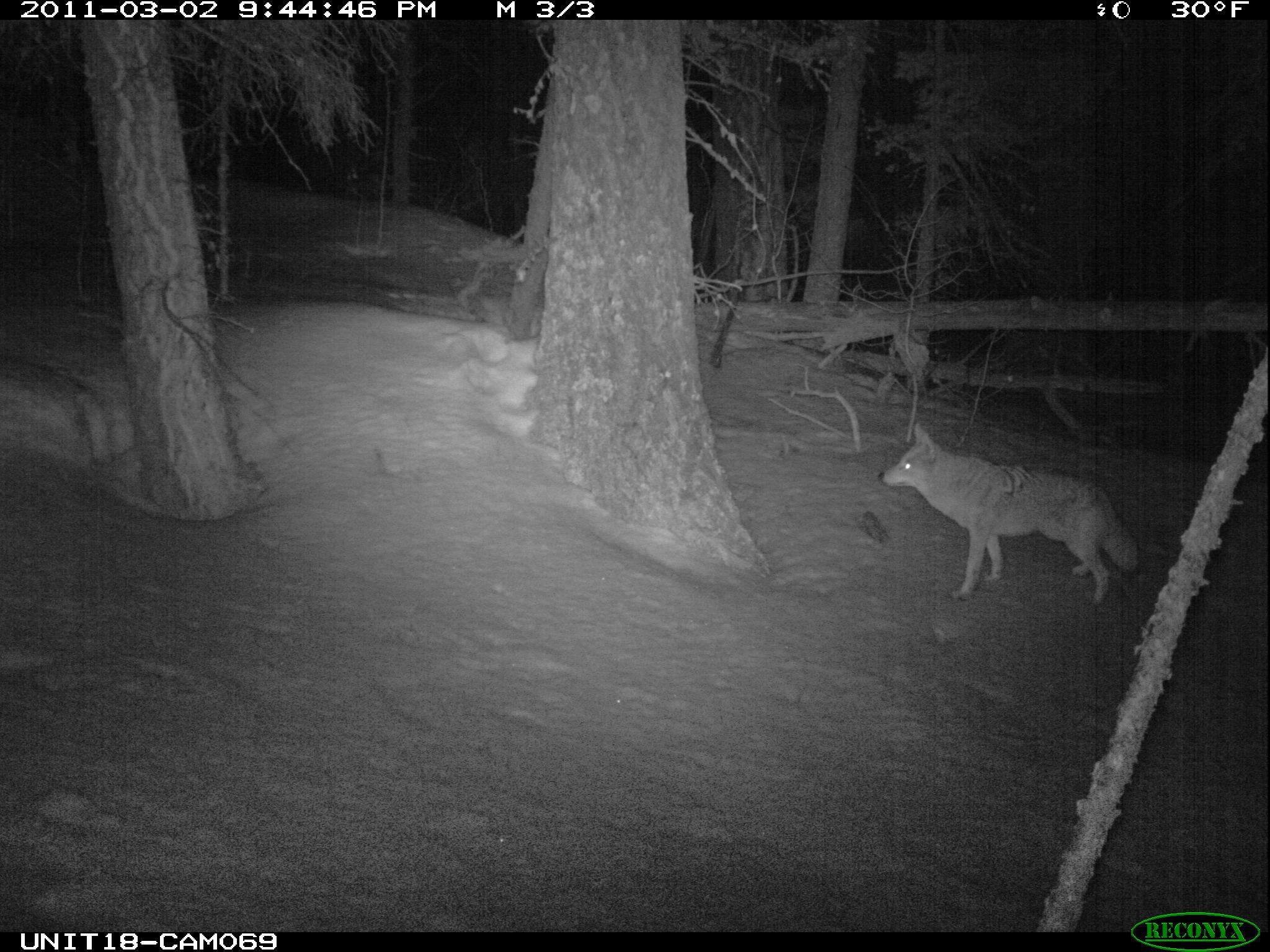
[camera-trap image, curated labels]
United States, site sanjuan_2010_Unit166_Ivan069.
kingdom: Animalia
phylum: Chordata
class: Mammalia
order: Carnivora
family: Canidae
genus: Canis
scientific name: Canis latrans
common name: coyote